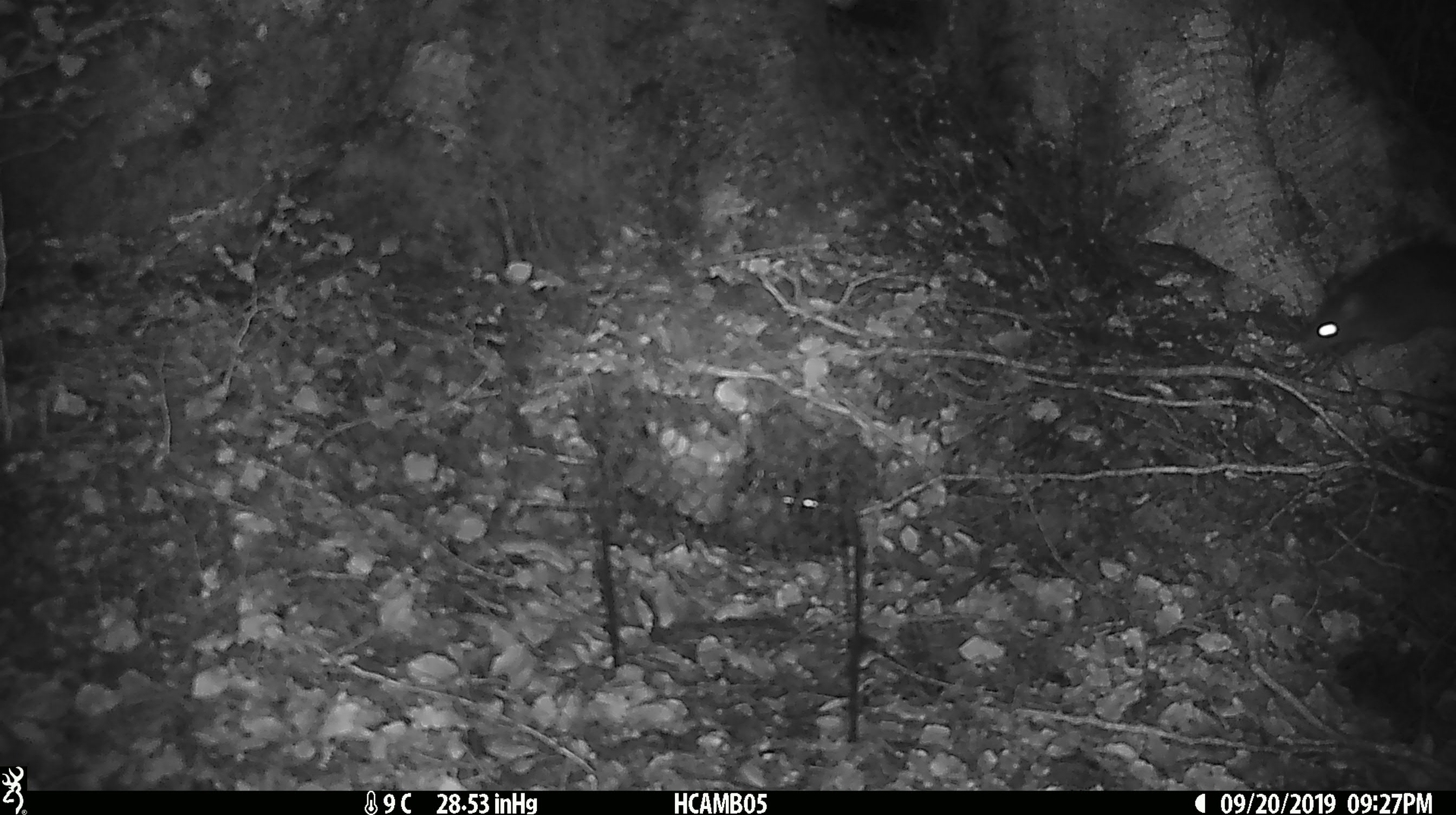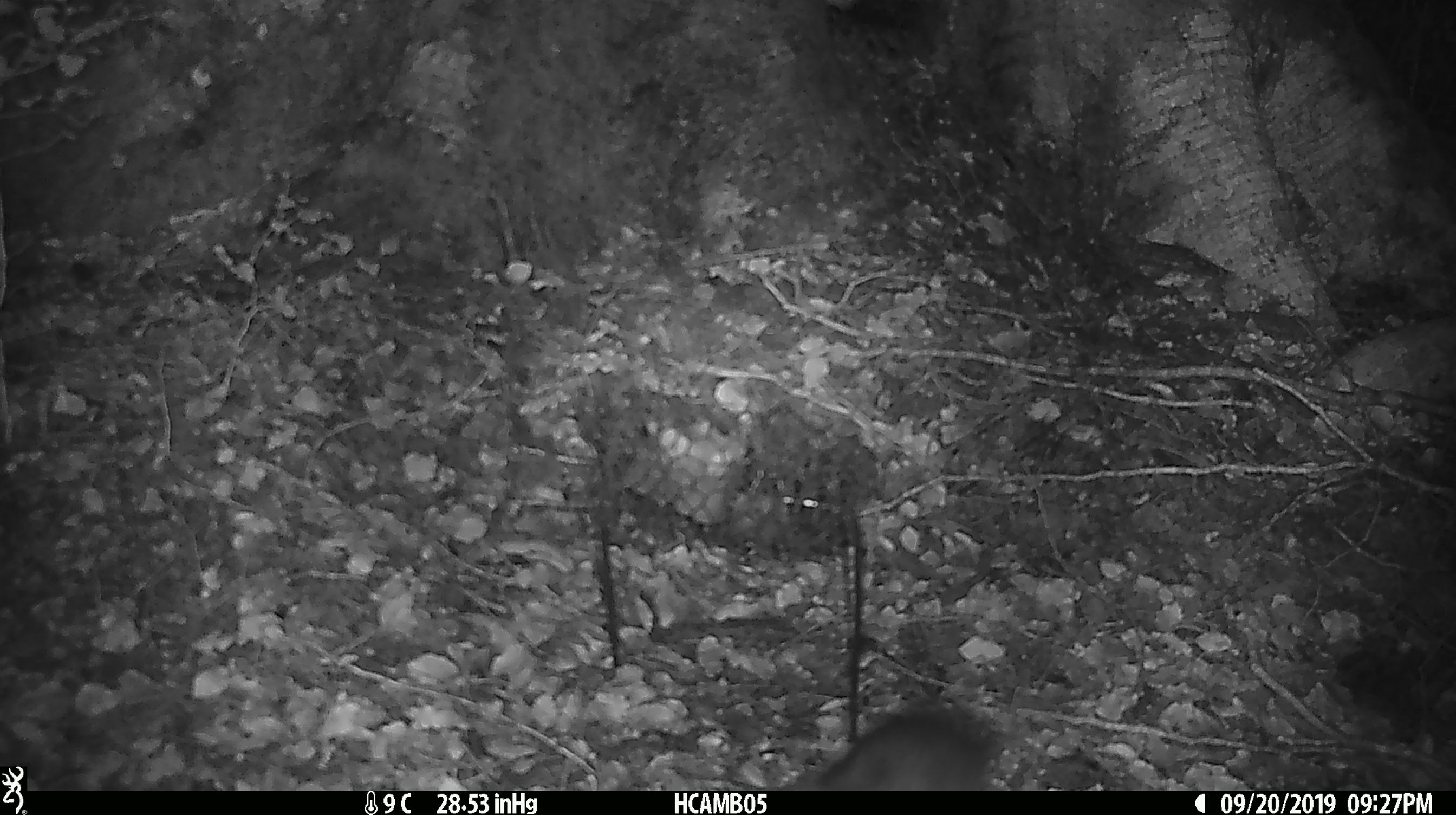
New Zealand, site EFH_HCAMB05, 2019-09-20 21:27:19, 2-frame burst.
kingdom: Animalia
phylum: Chordata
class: Mammalia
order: Rodentia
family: Muridae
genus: Rattus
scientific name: Rattus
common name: rat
Rat (Rattus).